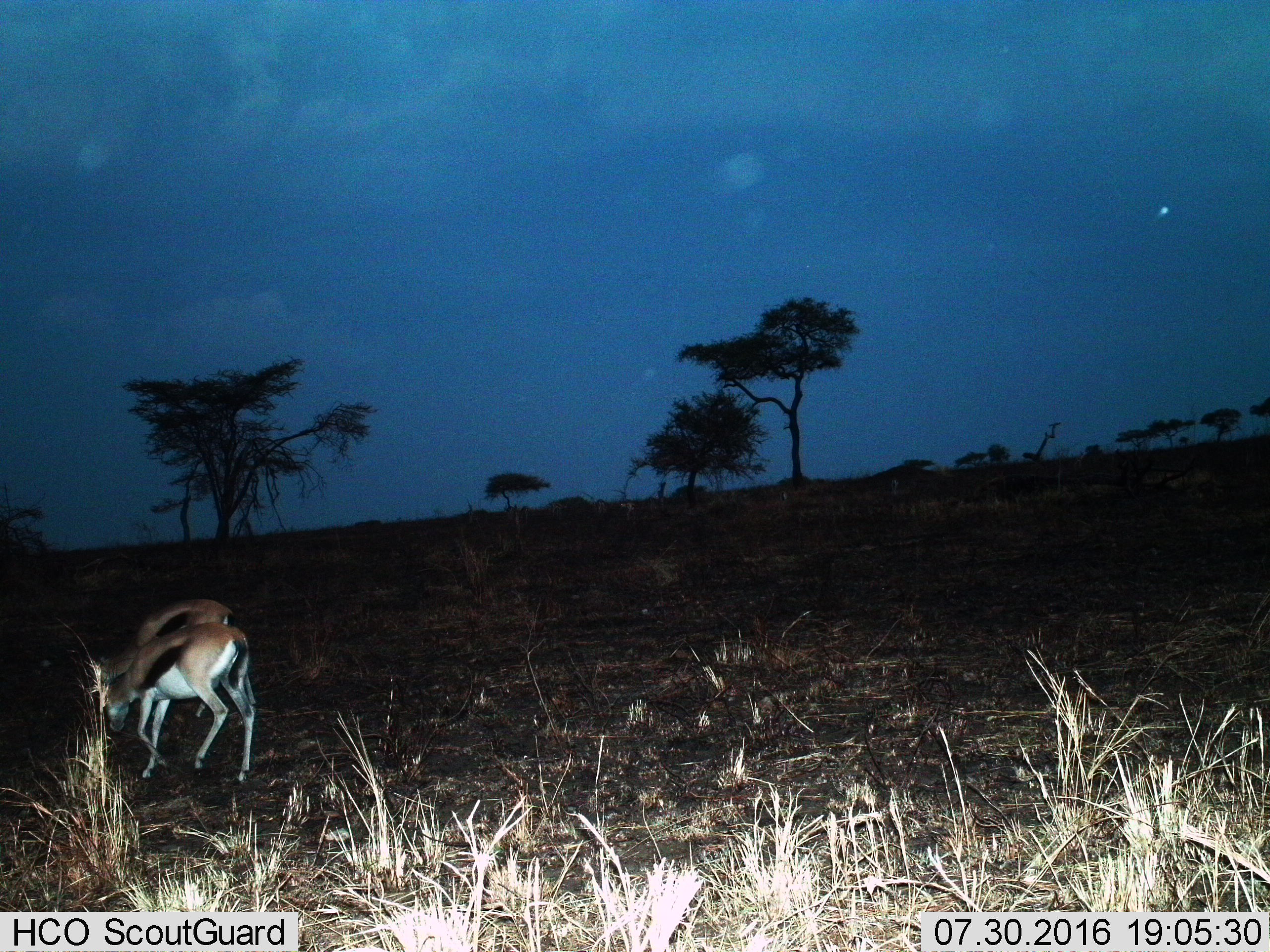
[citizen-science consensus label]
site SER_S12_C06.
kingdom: Animalia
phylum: Chordata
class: Mammalia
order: Artiodactyla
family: Bovidae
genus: Eudorcas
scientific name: Eudorcas thomsonii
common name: thomson's gazelle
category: gazellethomsons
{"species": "gazellethomsons (thomson's gazelle) (Eudorcas thomsonii)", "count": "2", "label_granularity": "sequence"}